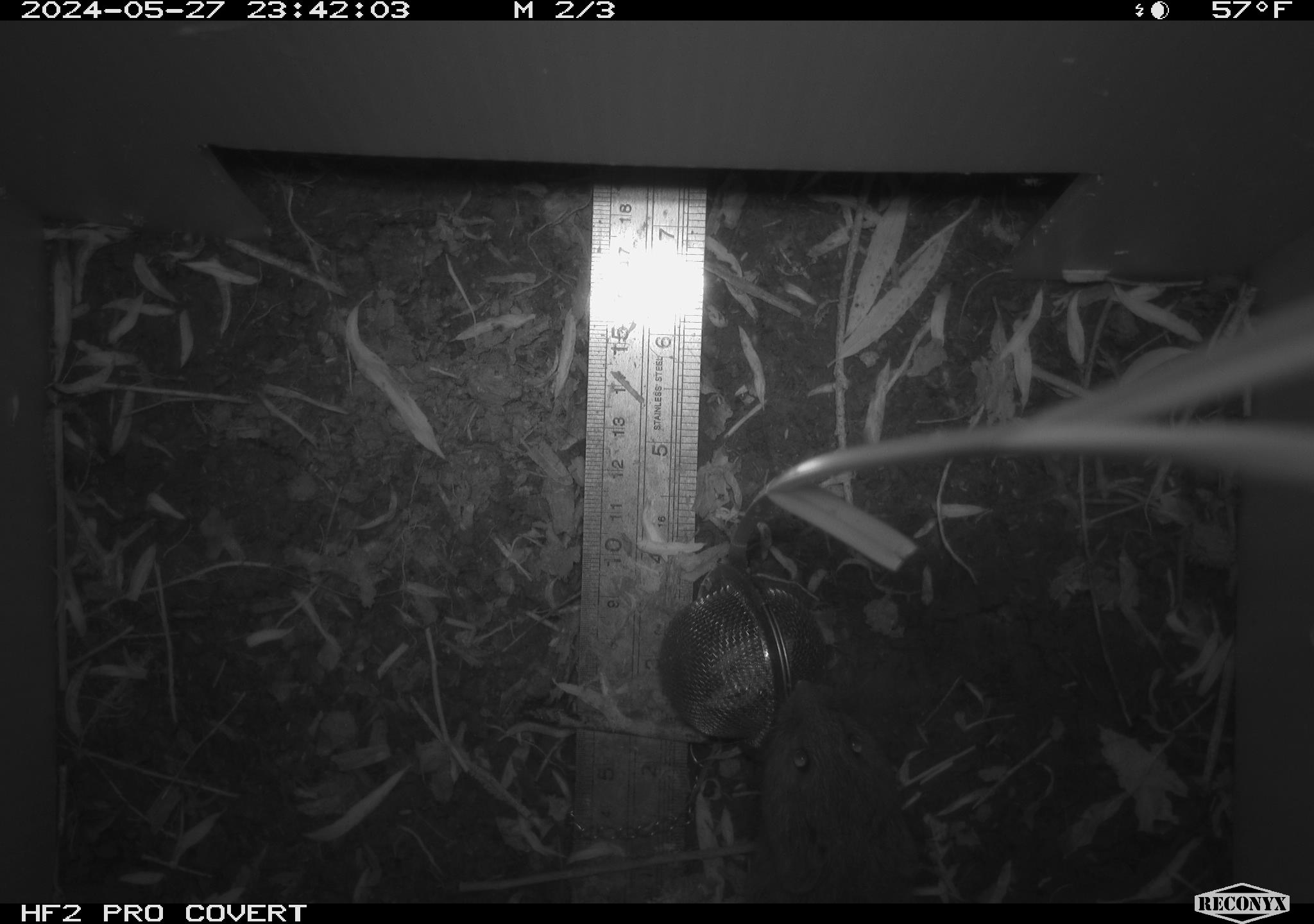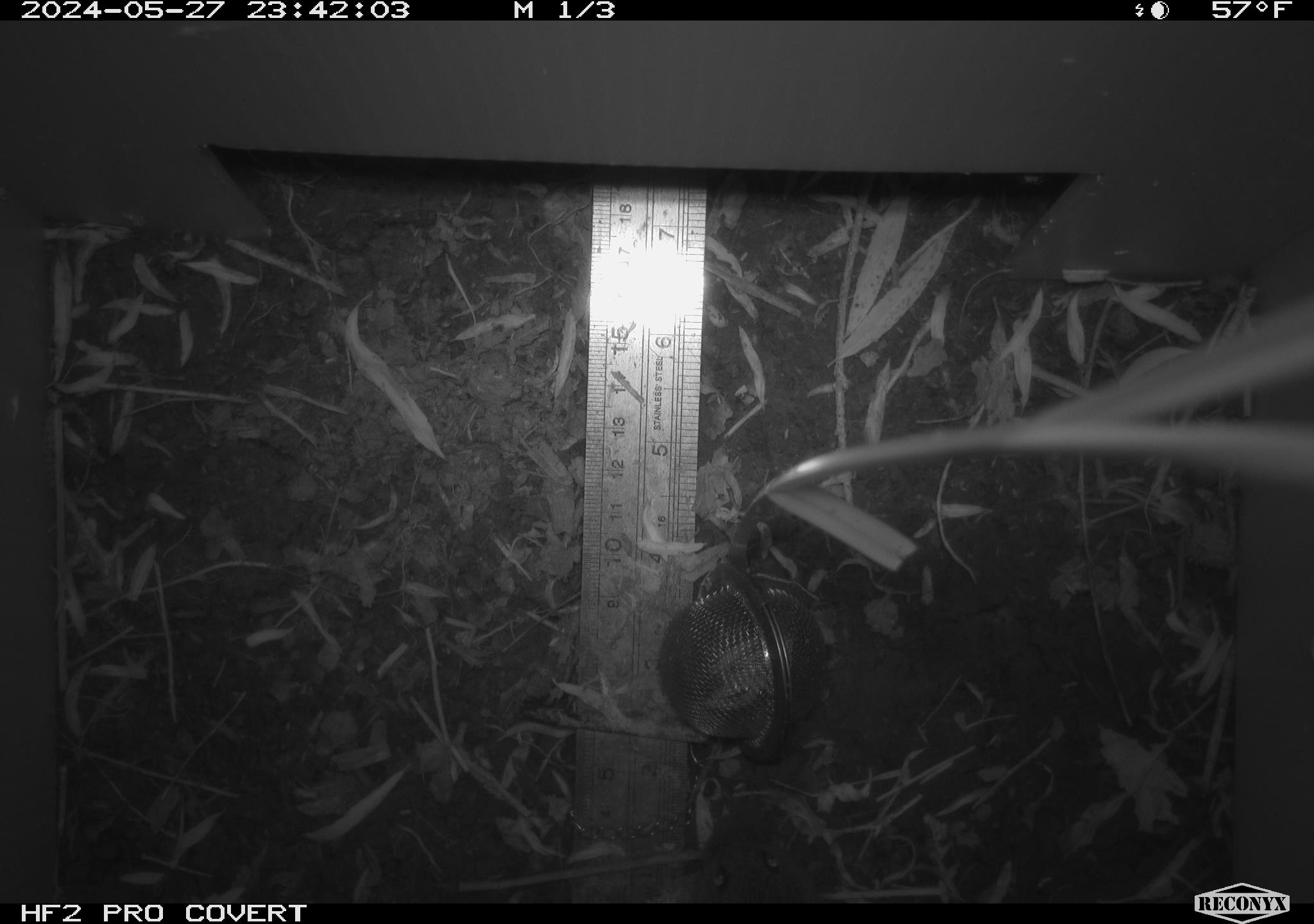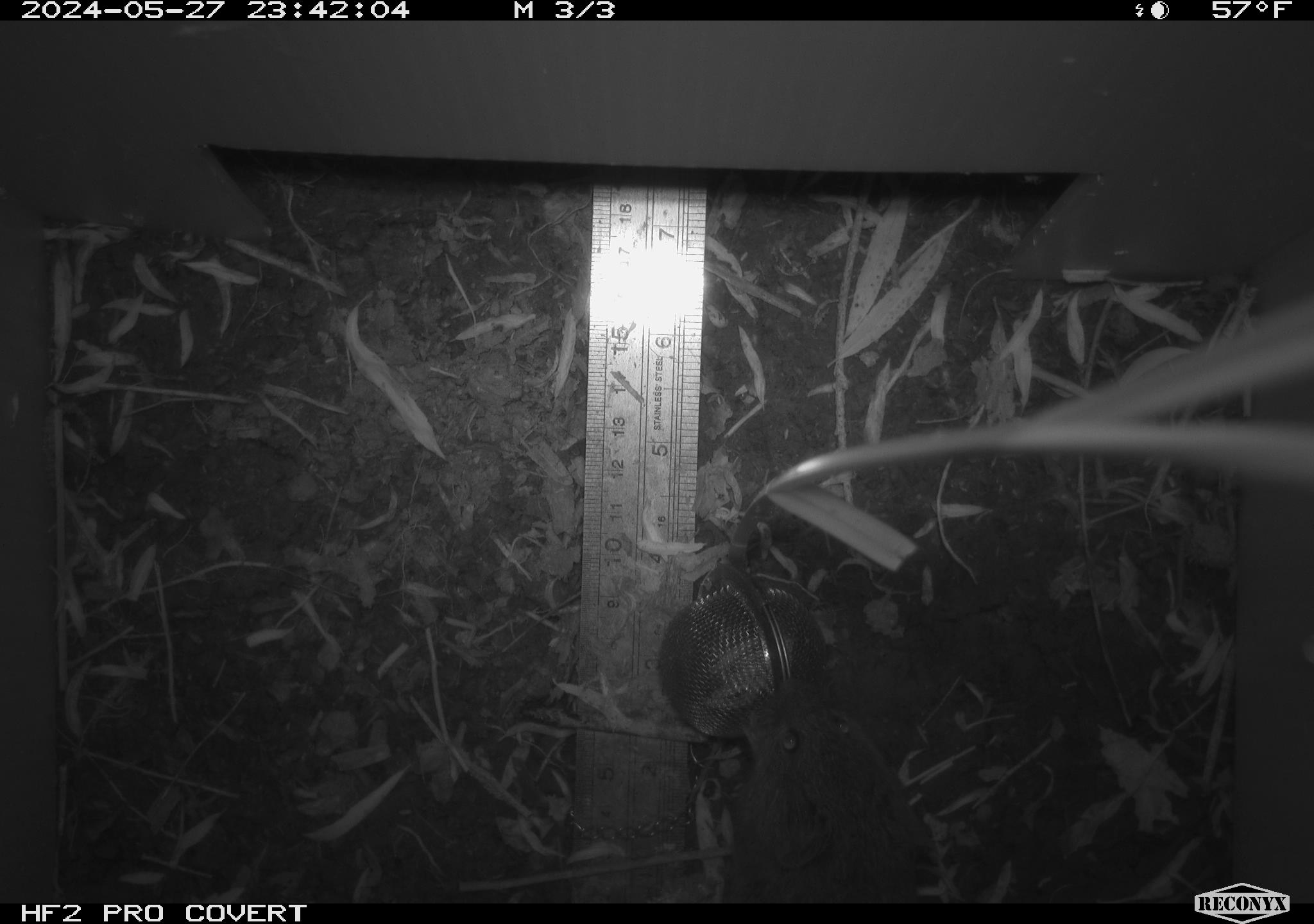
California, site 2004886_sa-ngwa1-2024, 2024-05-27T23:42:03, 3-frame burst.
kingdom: Animalia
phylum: Chordata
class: Mammalia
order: Rodentia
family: Cricetidae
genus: Microtus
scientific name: Microtus californicus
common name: california vole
California vole (Microtus californicus).